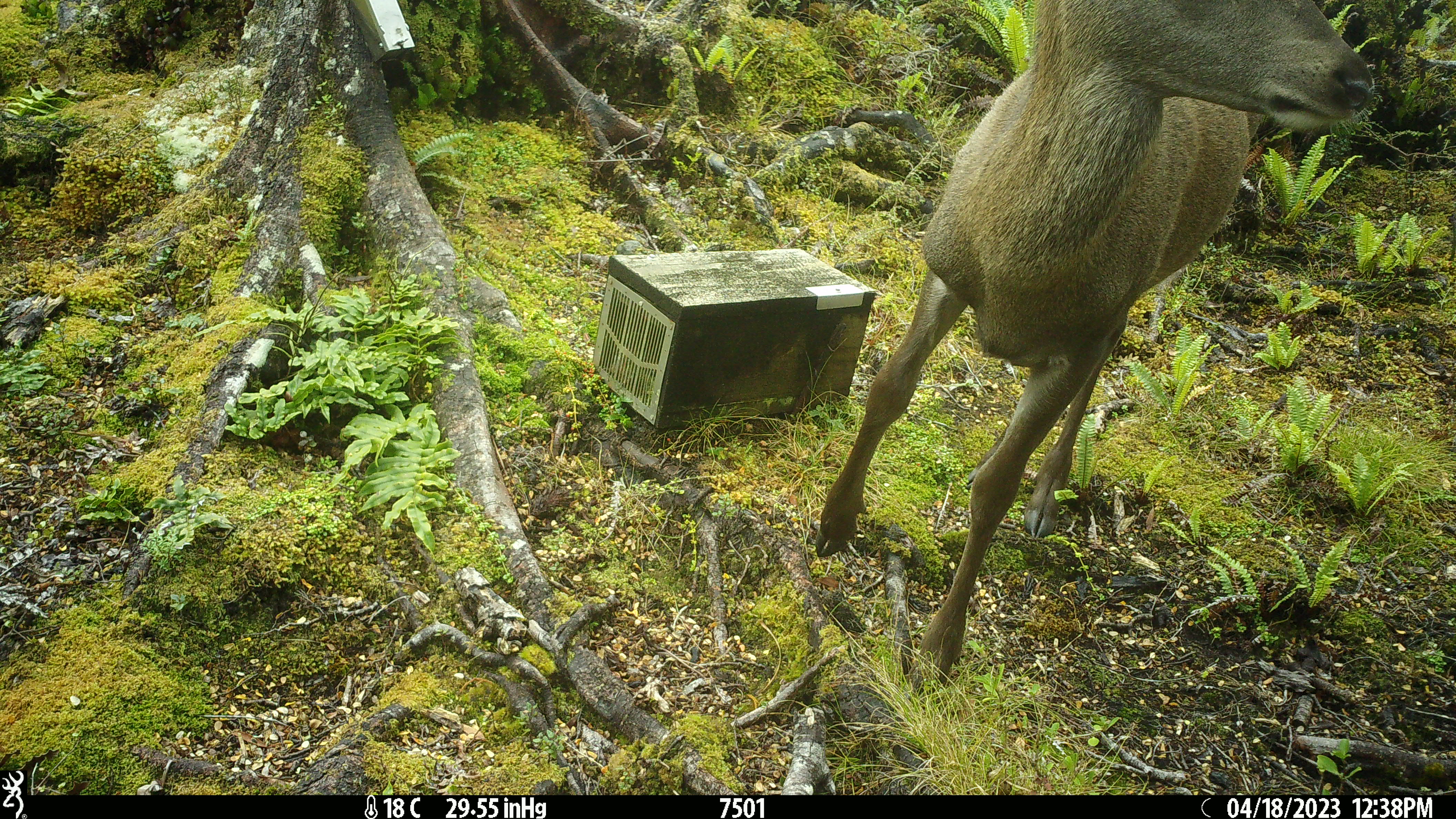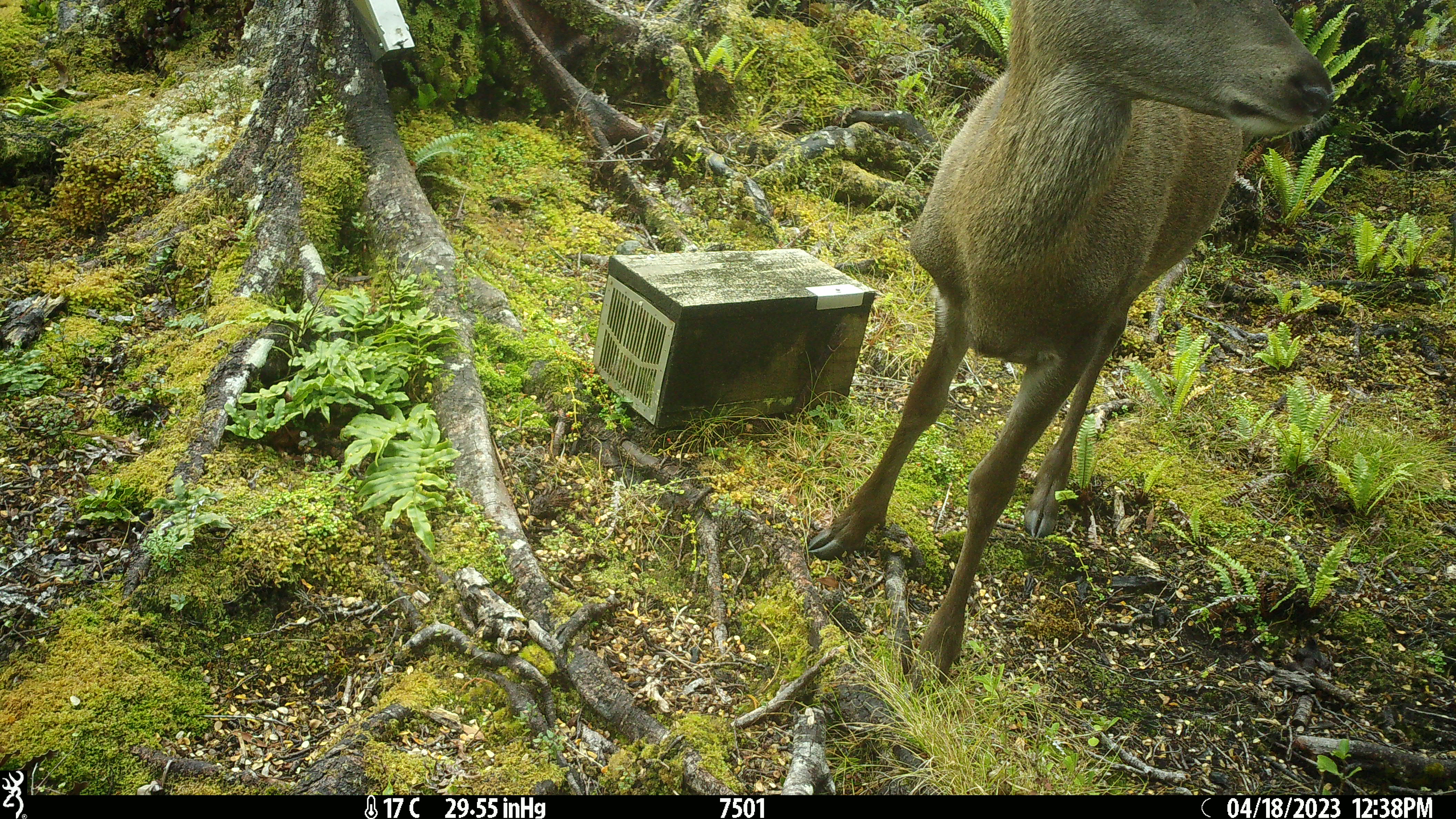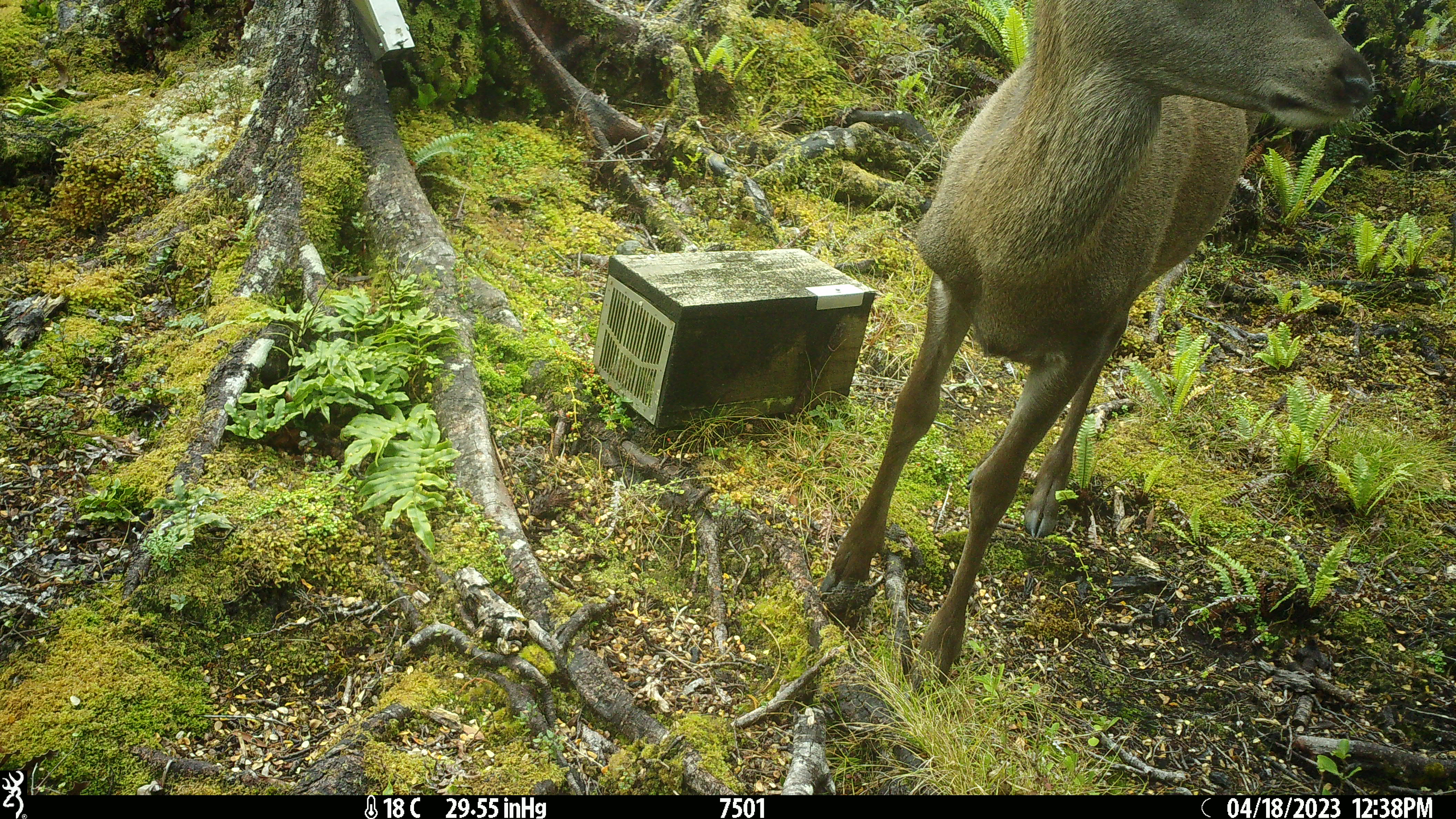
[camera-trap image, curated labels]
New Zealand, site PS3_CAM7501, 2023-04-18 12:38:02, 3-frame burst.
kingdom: Animalia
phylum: Chordata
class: Mammalia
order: Artiodactyla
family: Cervidae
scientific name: Cervidae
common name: deer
Deer (Cervidae).